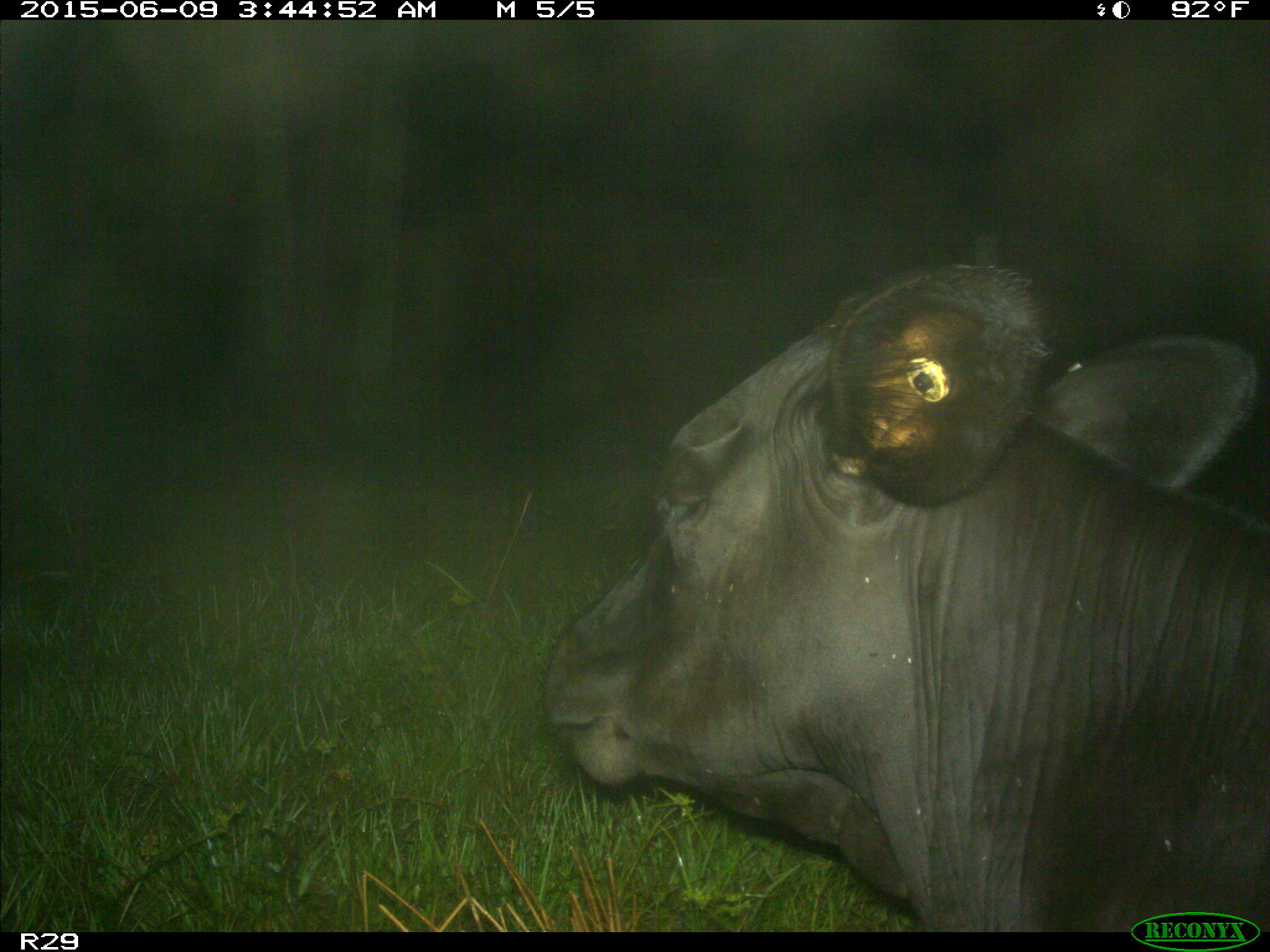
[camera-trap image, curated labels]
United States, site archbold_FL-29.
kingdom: Animalia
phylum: Chordata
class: Mammalia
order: Artiodactyla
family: Bovidae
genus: Bos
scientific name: Bos taurus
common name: domestic cow